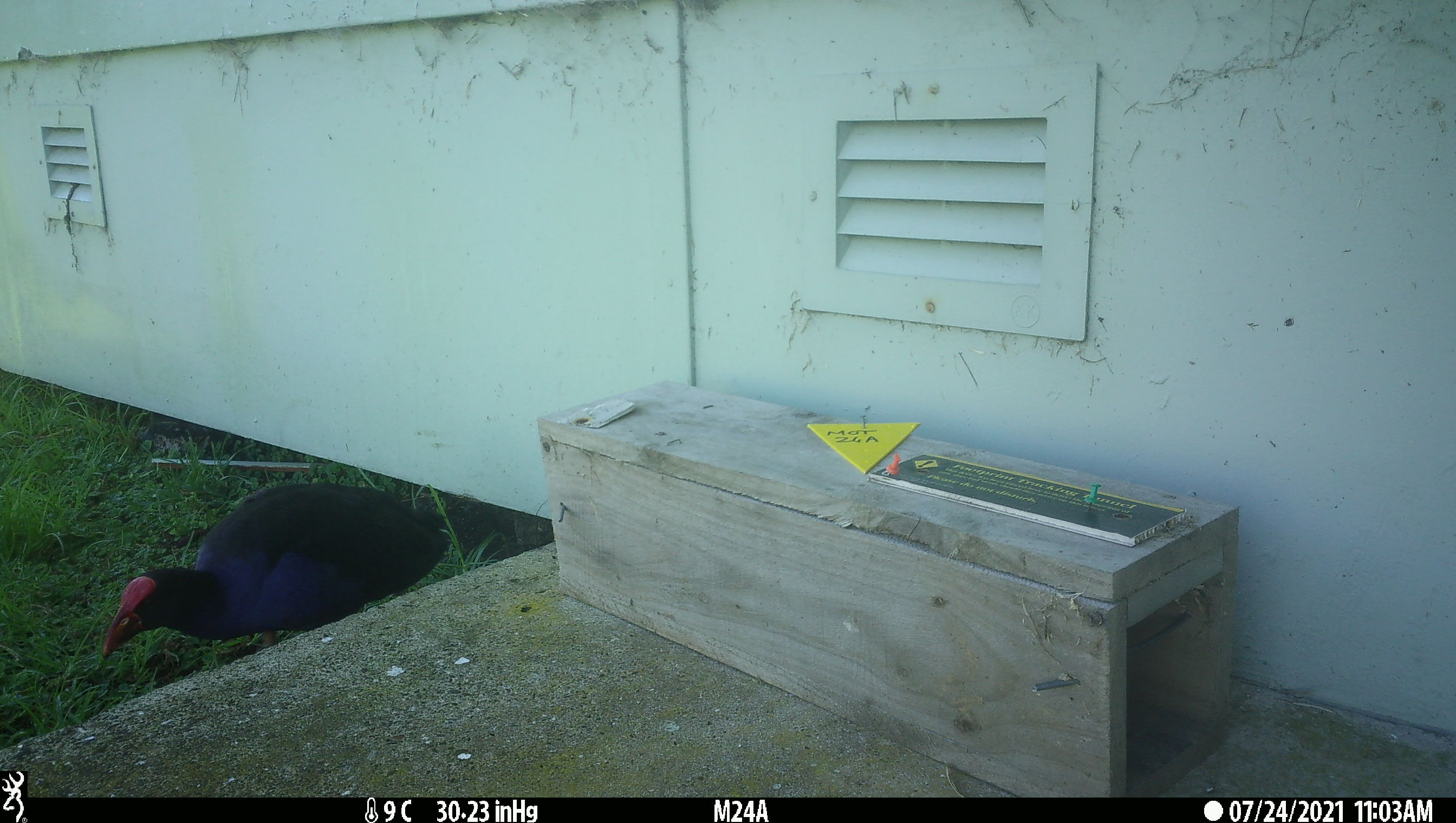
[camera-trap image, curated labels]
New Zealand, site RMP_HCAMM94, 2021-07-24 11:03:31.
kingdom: Animalia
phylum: Chordata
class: Aves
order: Gruiformes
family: Rallidae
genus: Porphyrio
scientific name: Porphyrio melanotus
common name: australasian swamphen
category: pukeko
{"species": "pukeko (australasian swamphen) (Porphyrio melanotus)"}